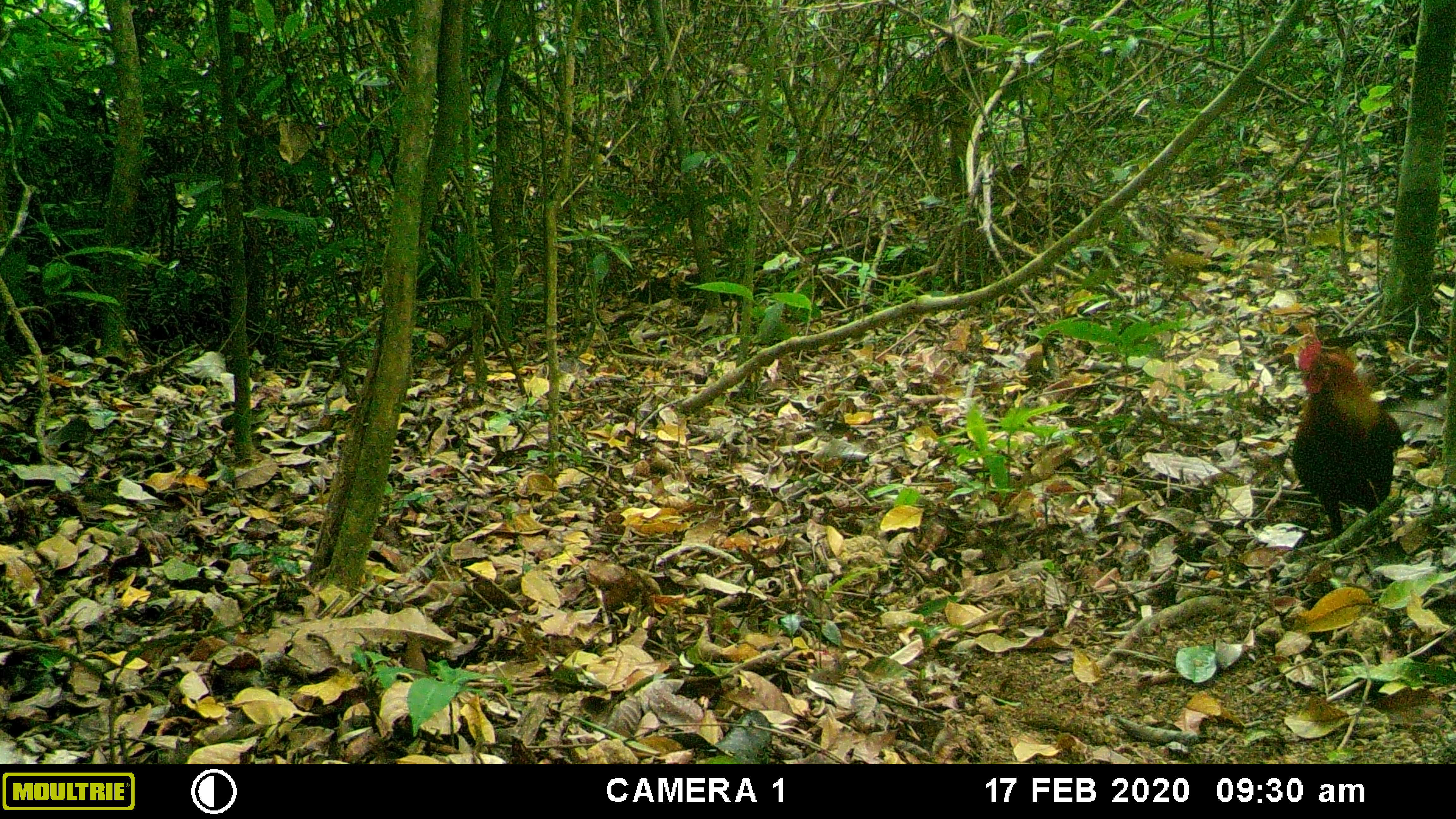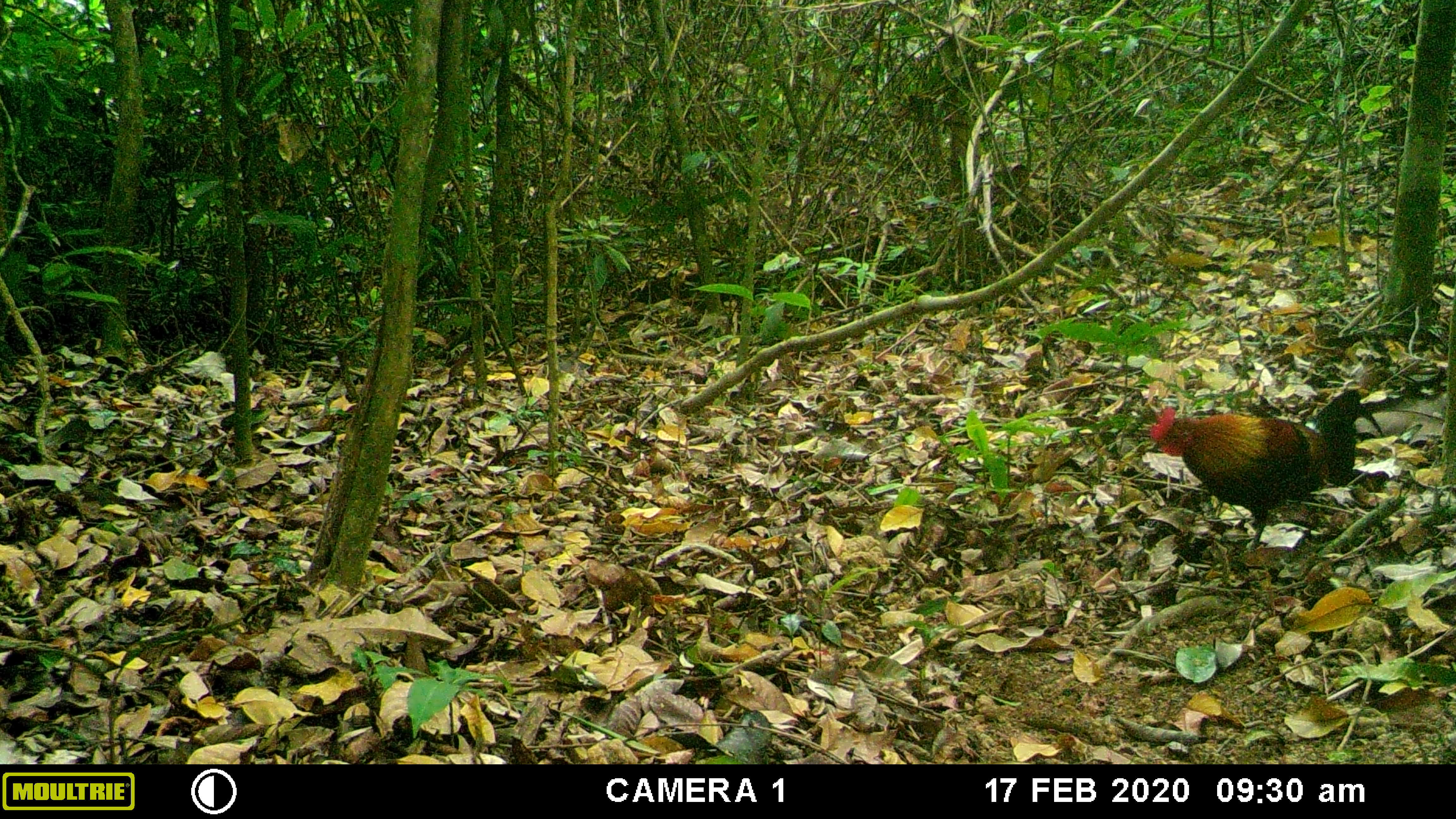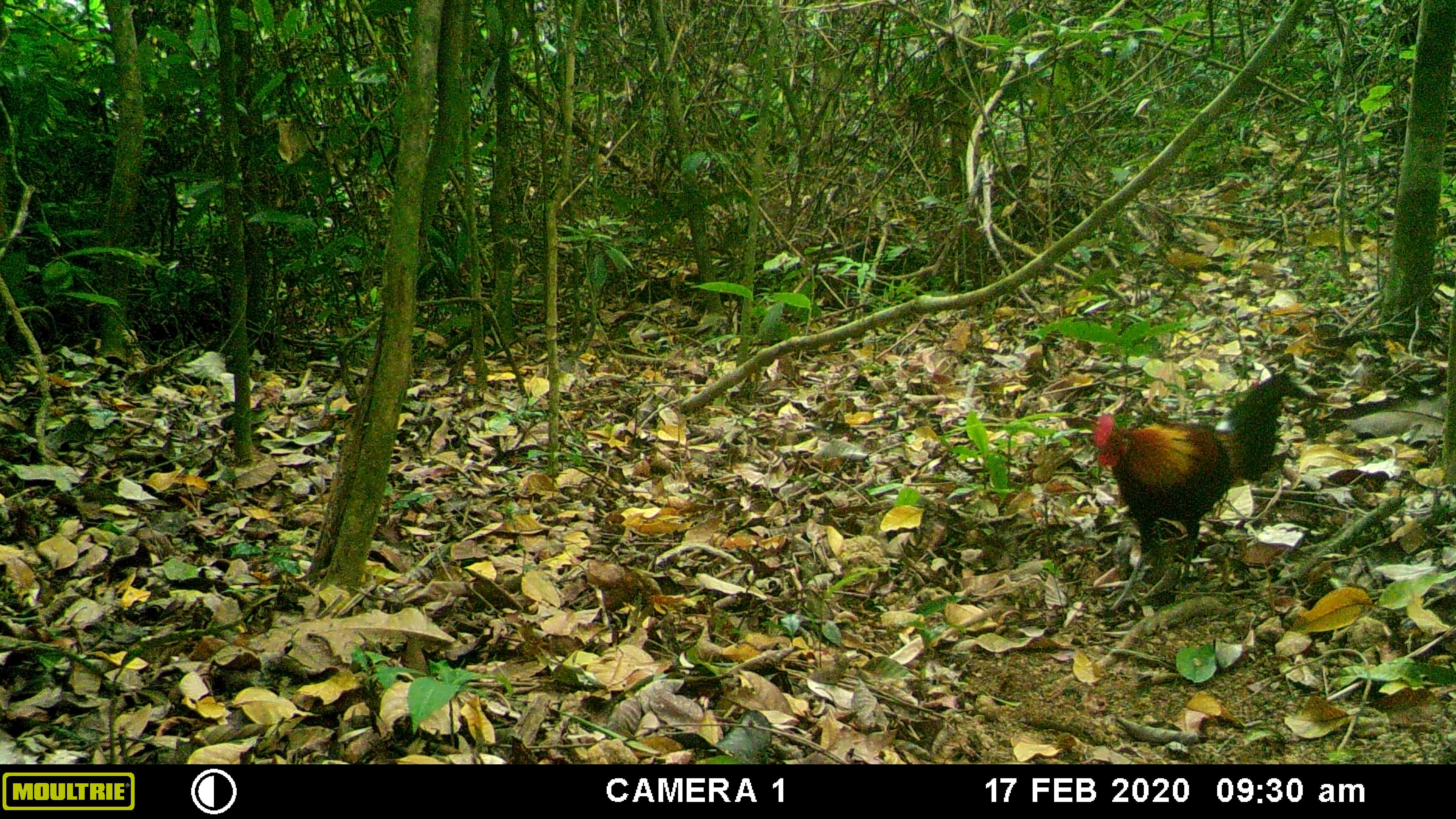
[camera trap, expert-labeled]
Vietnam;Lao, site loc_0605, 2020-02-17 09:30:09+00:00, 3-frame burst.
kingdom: Animalia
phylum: Chordata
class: Aves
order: Galliformes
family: Phasianidae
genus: Gallus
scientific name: Gallus gallus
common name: red junglefowl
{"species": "red junglefowl (Gallus gallus)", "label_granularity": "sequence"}